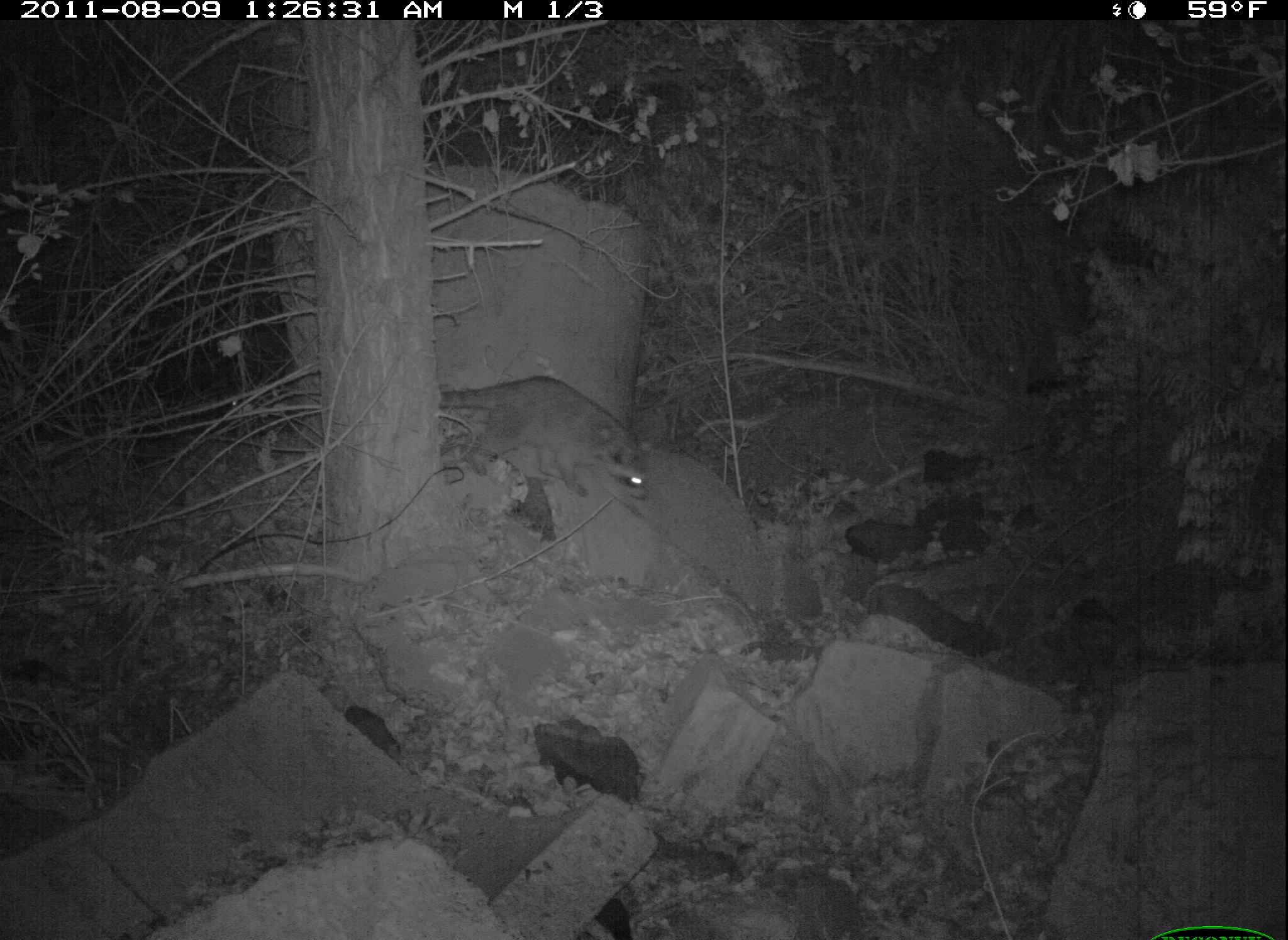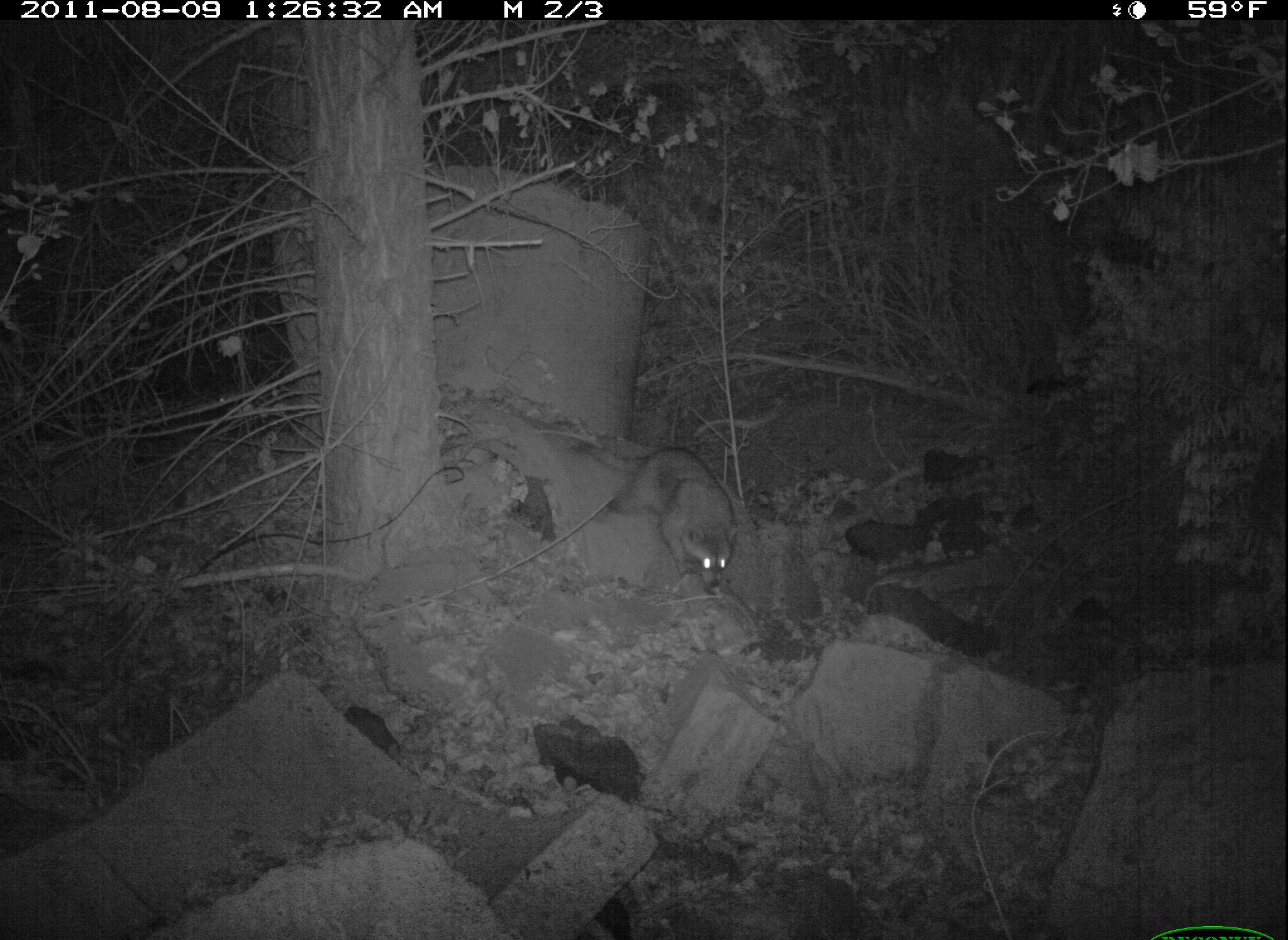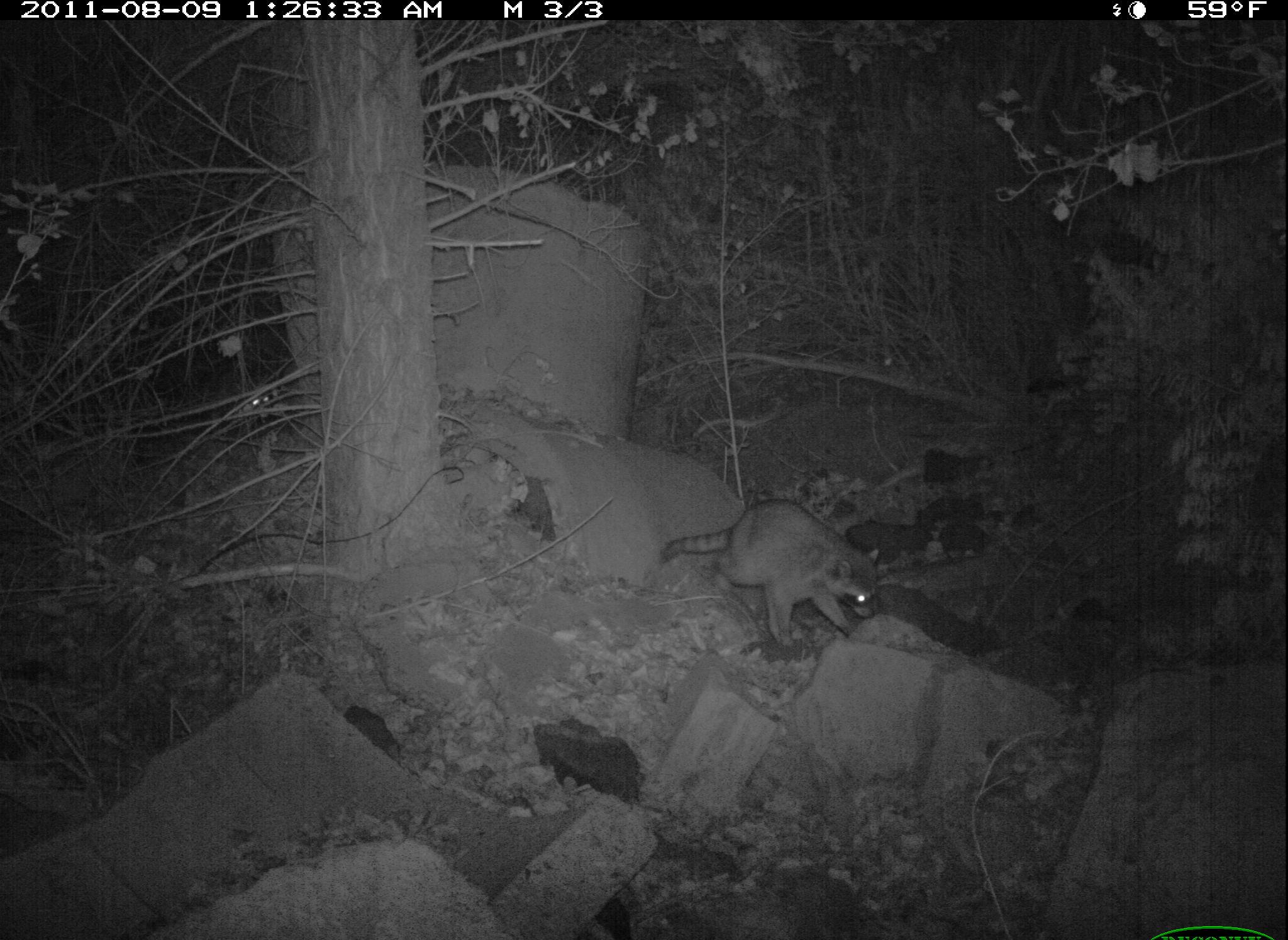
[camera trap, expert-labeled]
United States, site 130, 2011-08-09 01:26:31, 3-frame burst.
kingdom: Animalia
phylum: Chordata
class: Mammalia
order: Carnivora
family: Procyonidae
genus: Procyon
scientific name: Procyon lotor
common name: raccoon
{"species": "raccoon (Procyon lotor)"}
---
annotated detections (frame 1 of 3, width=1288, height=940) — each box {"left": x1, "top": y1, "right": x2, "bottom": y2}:
raccoon: {"left": 425, "top": 367, "right": 673, "bottom": 520}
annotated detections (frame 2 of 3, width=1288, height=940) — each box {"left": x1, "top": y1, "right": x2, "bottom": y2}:
raccoon: {"left": 596, "top": 441, "right": 765, "bottom": 598}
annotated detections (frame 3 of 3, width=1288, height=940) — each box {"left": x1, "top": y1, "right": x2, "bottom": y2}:
raccoon: {"left": 663, "top": 494, "right": 887, "bottom": 644}